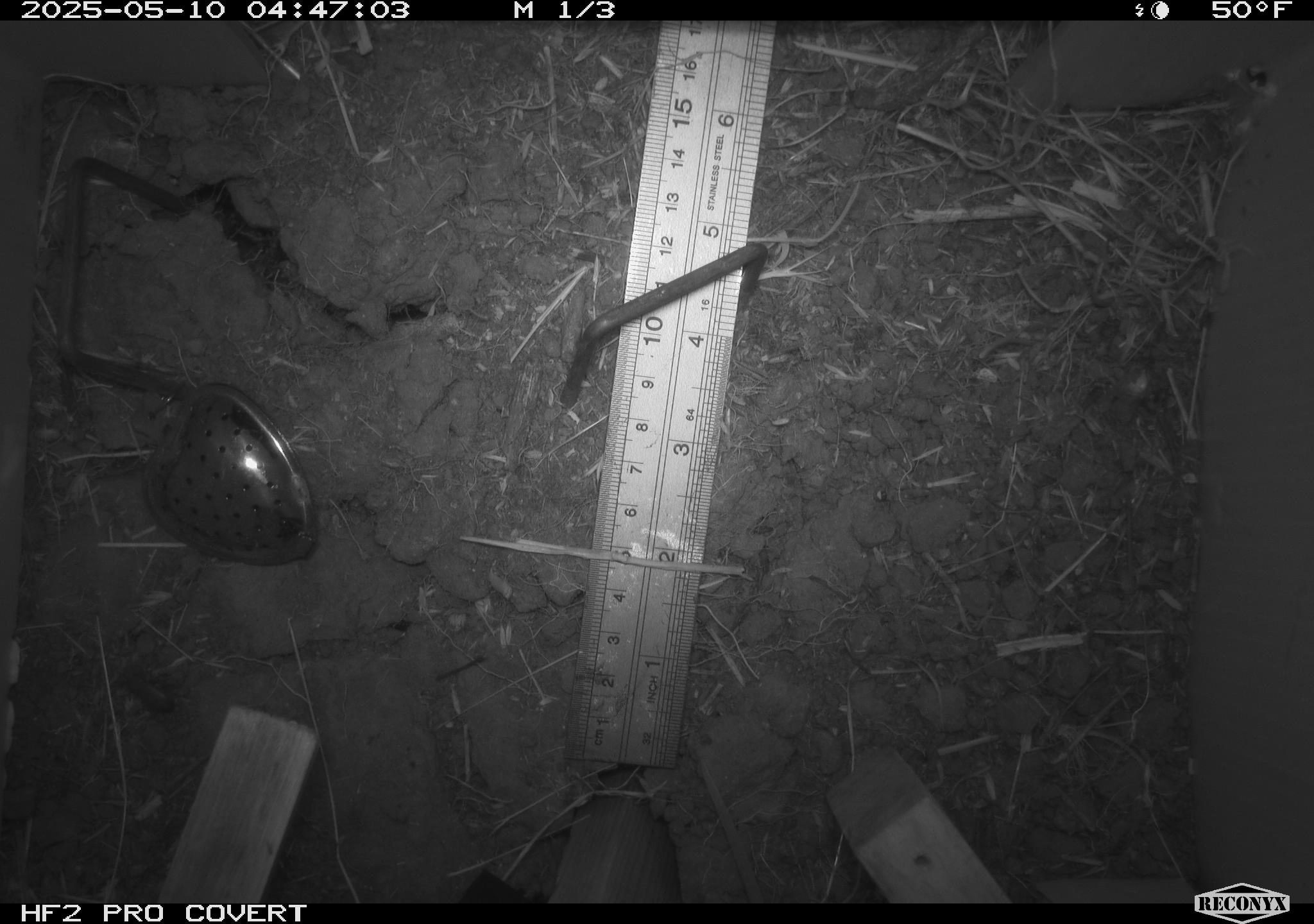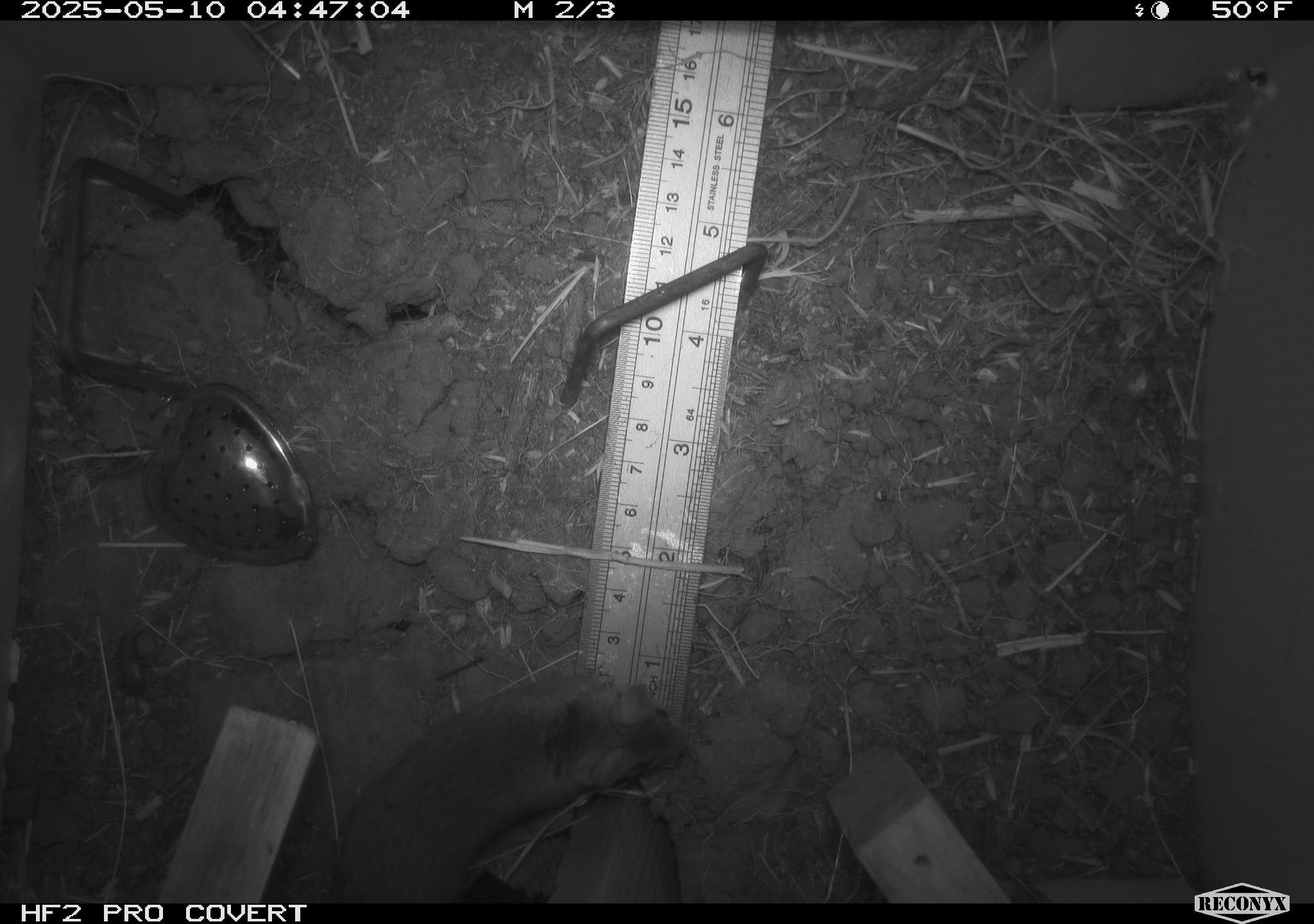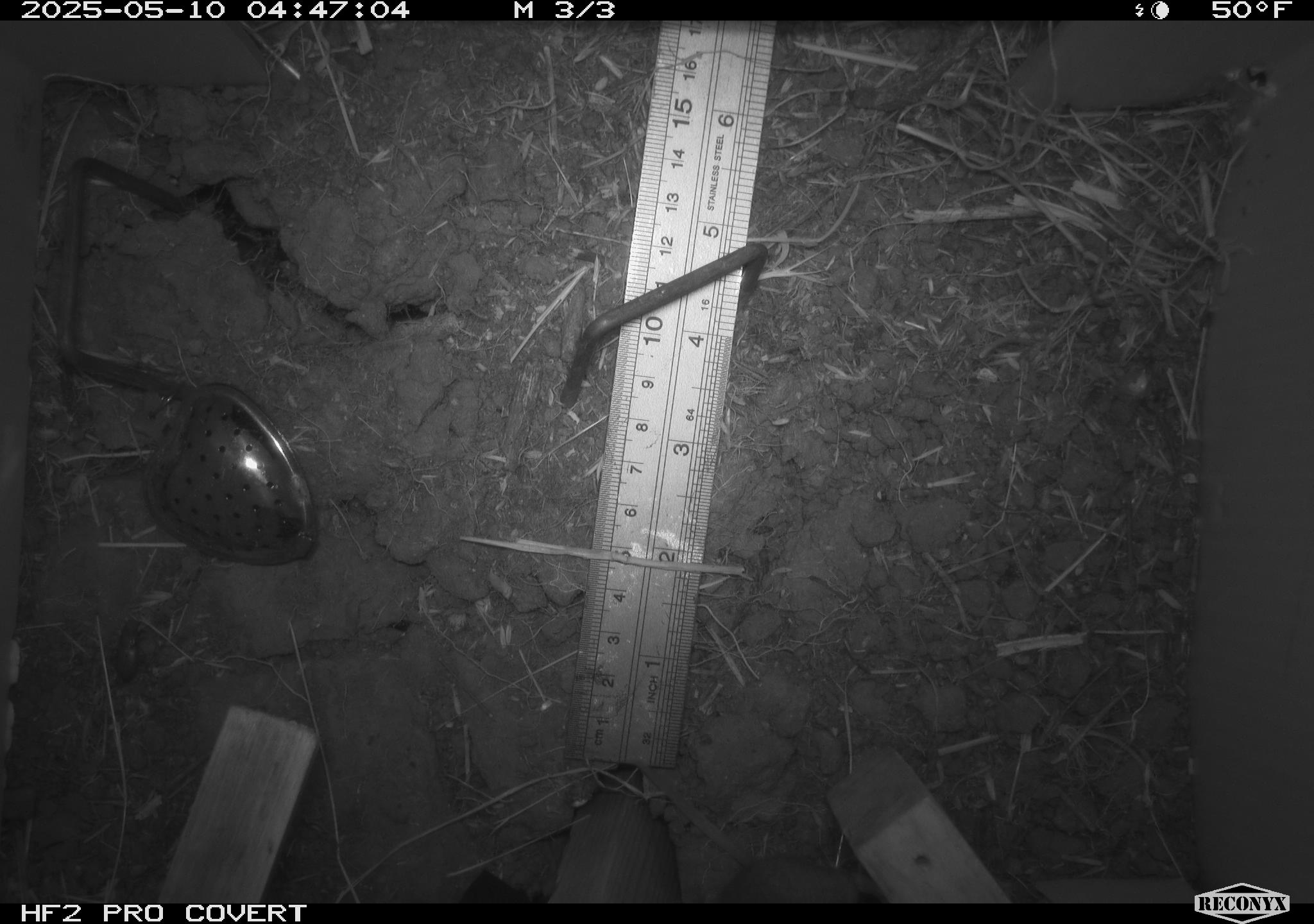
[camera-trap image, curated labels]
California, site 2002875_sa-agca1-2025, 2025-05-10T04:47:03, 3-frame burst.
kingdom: Animalia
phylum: Chordata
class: Mammalia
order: Rodentia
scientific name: Rodentia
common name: rodent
Rodent (Rodentia).